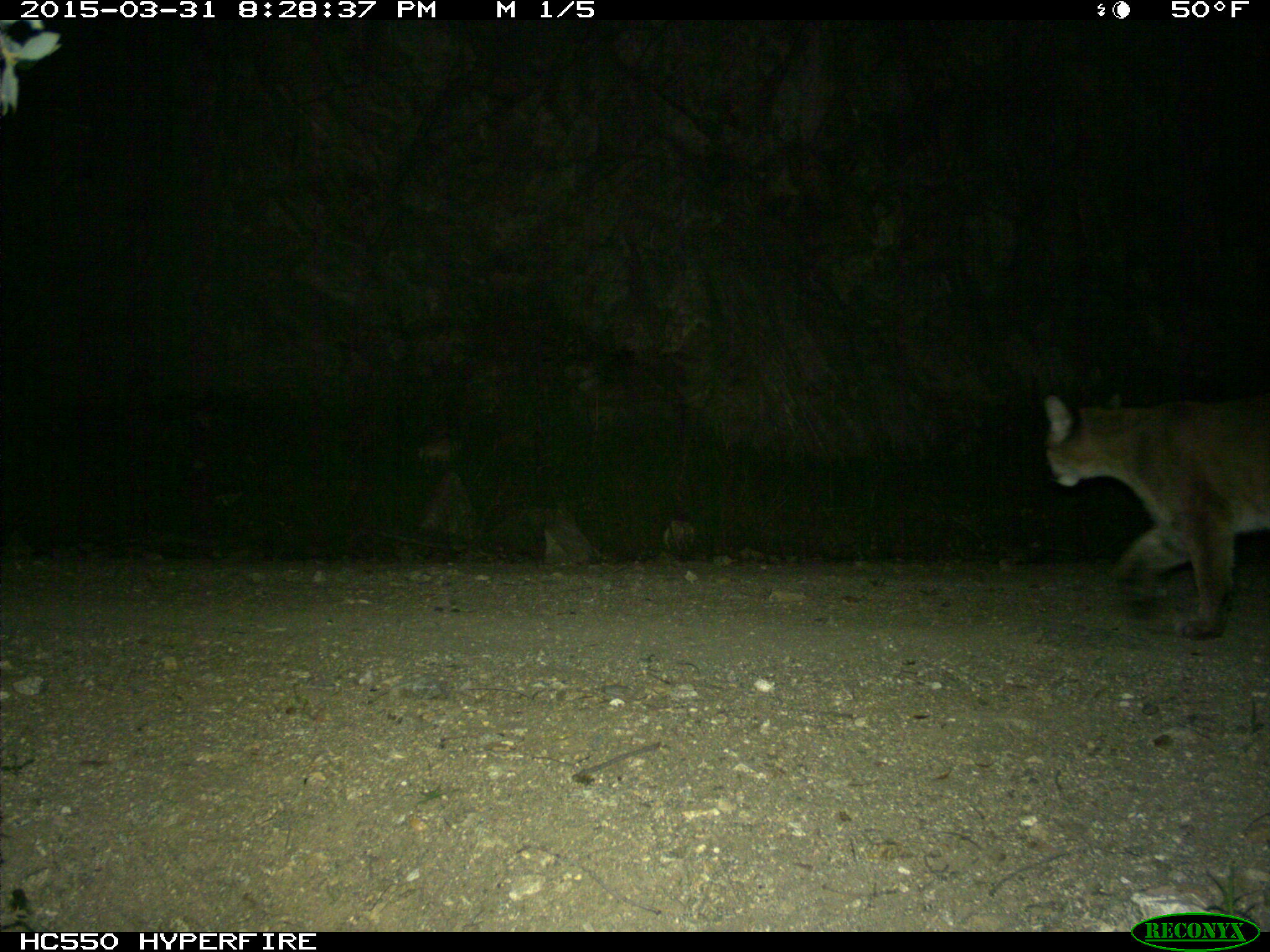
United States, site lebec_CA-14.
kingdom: Animalia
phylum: Chordata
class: Mammalia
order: Carnivora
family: Felidae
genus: Puma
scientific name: Puma concolor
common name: mountain lion